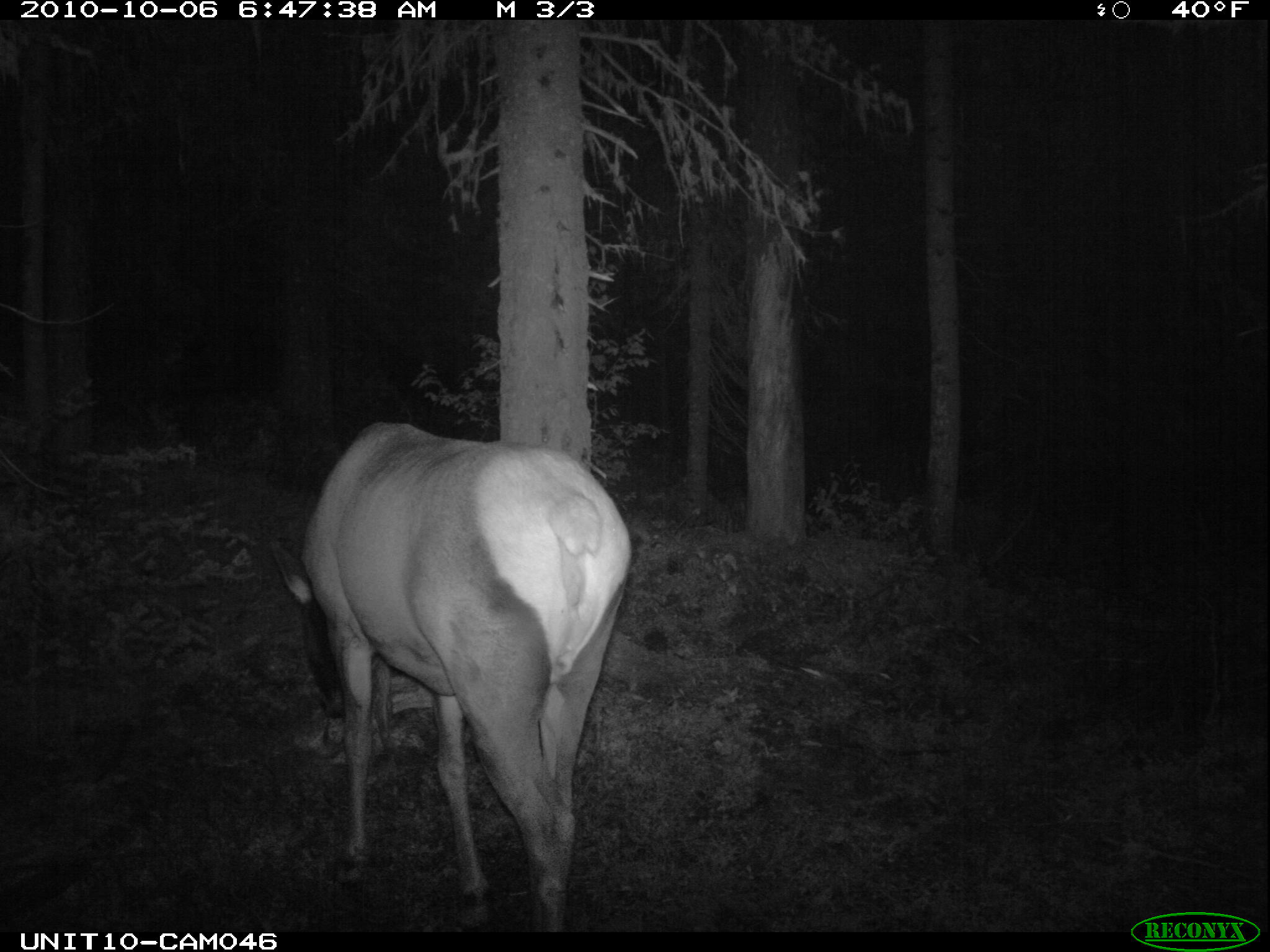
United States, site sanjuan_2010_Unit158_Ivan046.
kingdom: Animalia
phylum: Chordata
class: Mammalia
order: Artiodactyla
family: Cervidae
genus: Cervus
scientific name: Cervus elaphus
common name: red deer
Cervus elaphus (red deer).